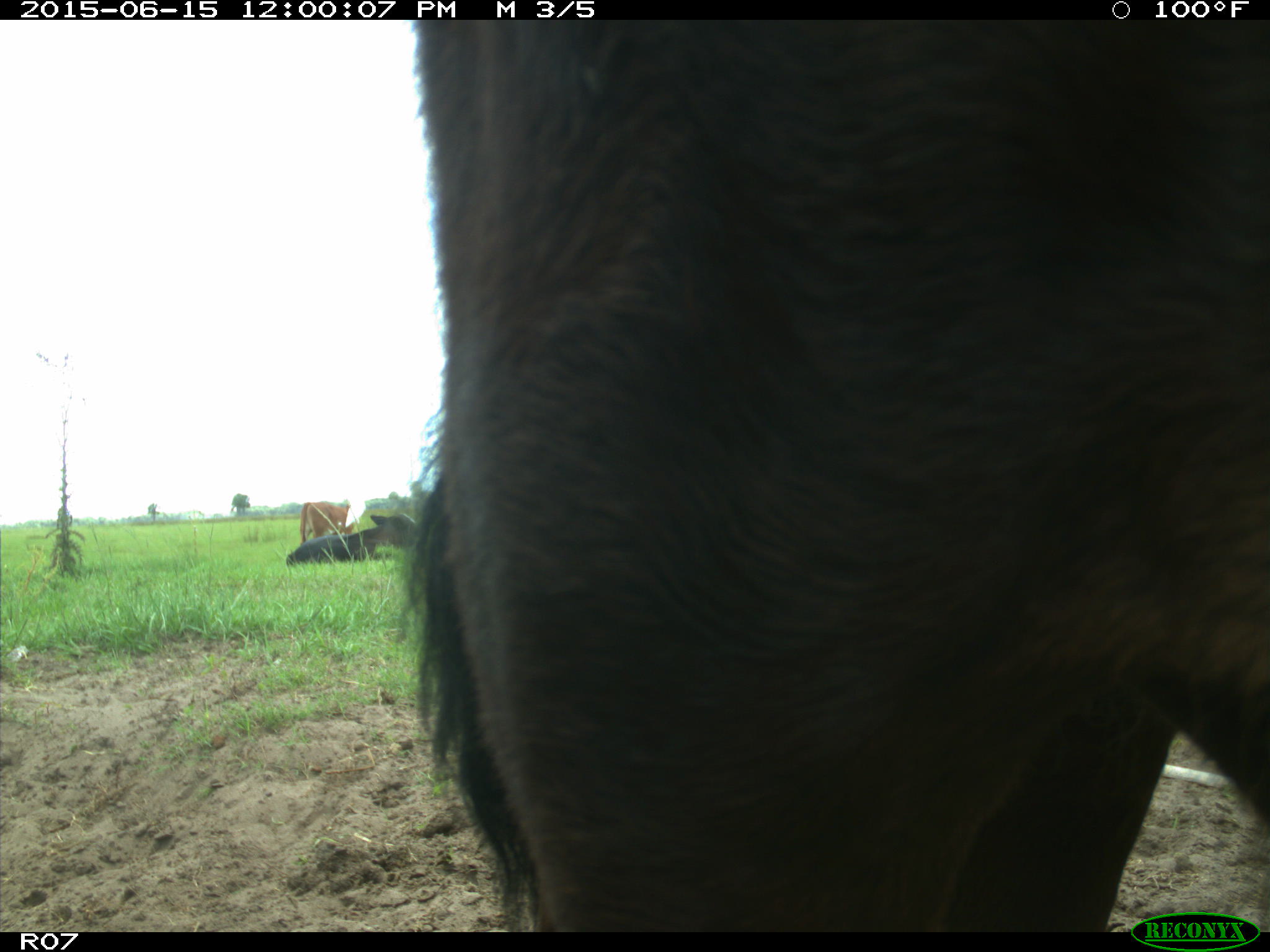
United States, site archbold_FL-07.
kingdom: Animalia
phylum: Chordata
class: Mammalia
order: Artiodactyla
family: Bovidae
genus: Bos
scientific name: Bos taurus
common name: domestic cow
Bos taurus (domestic cow).